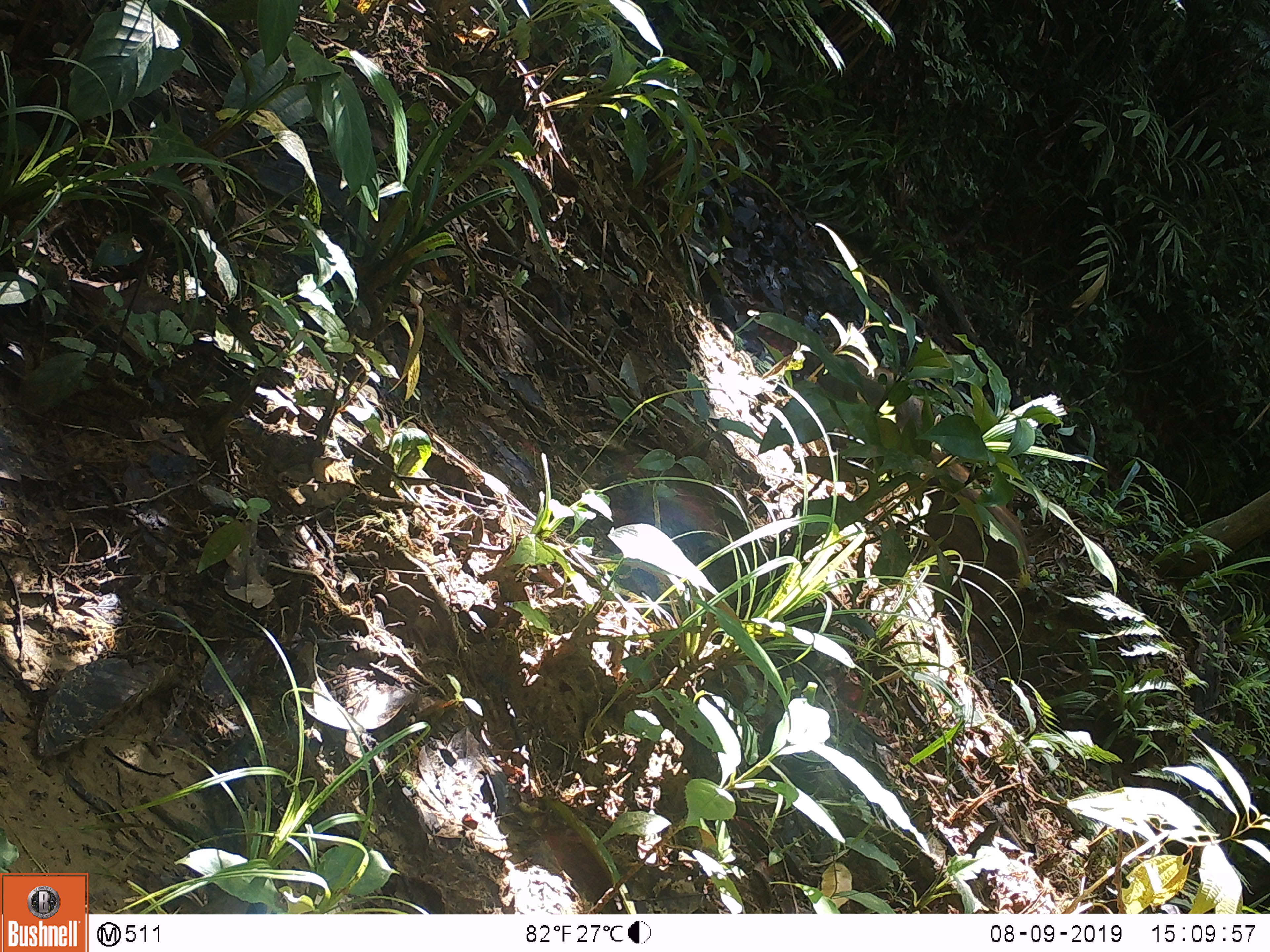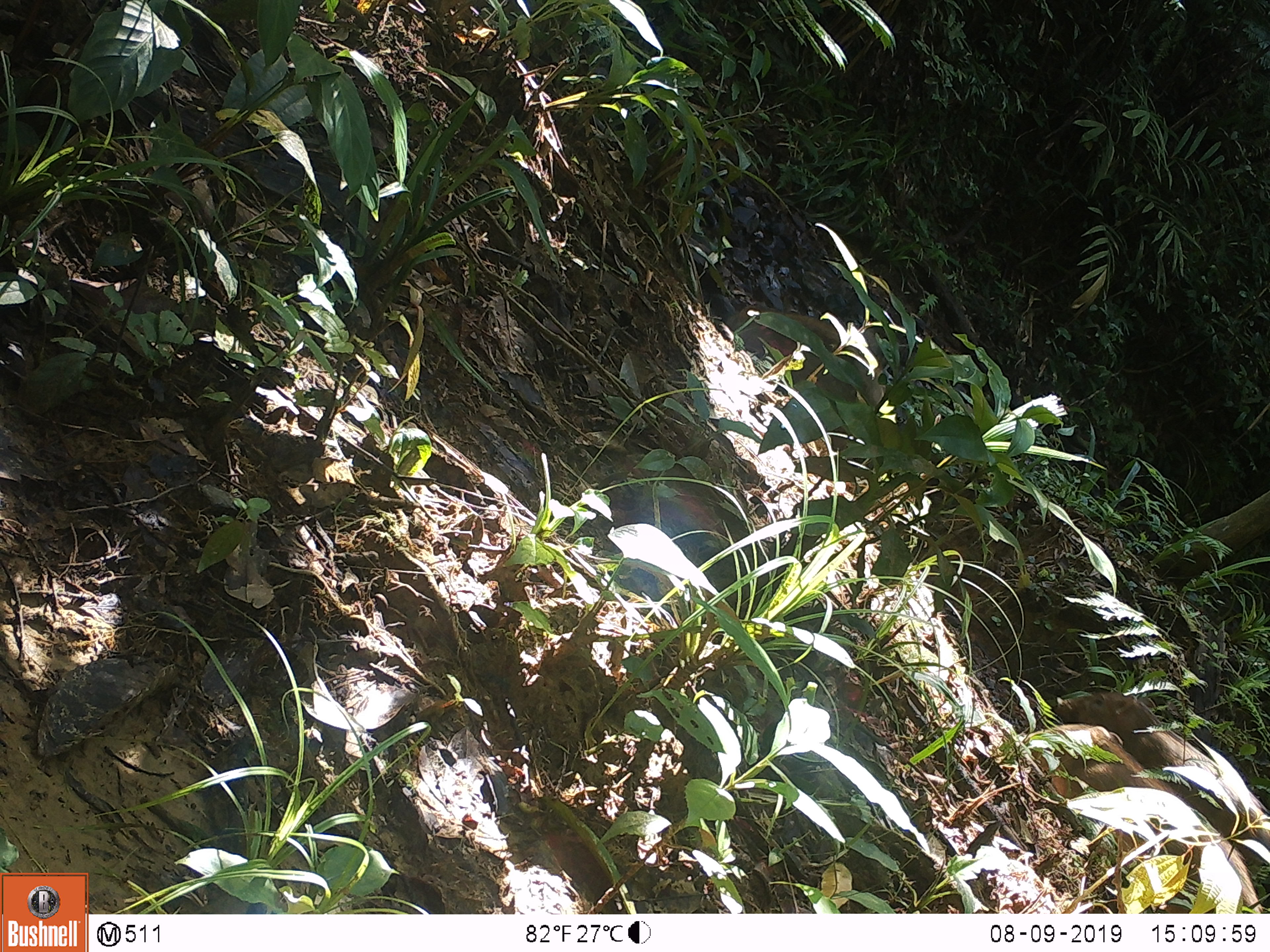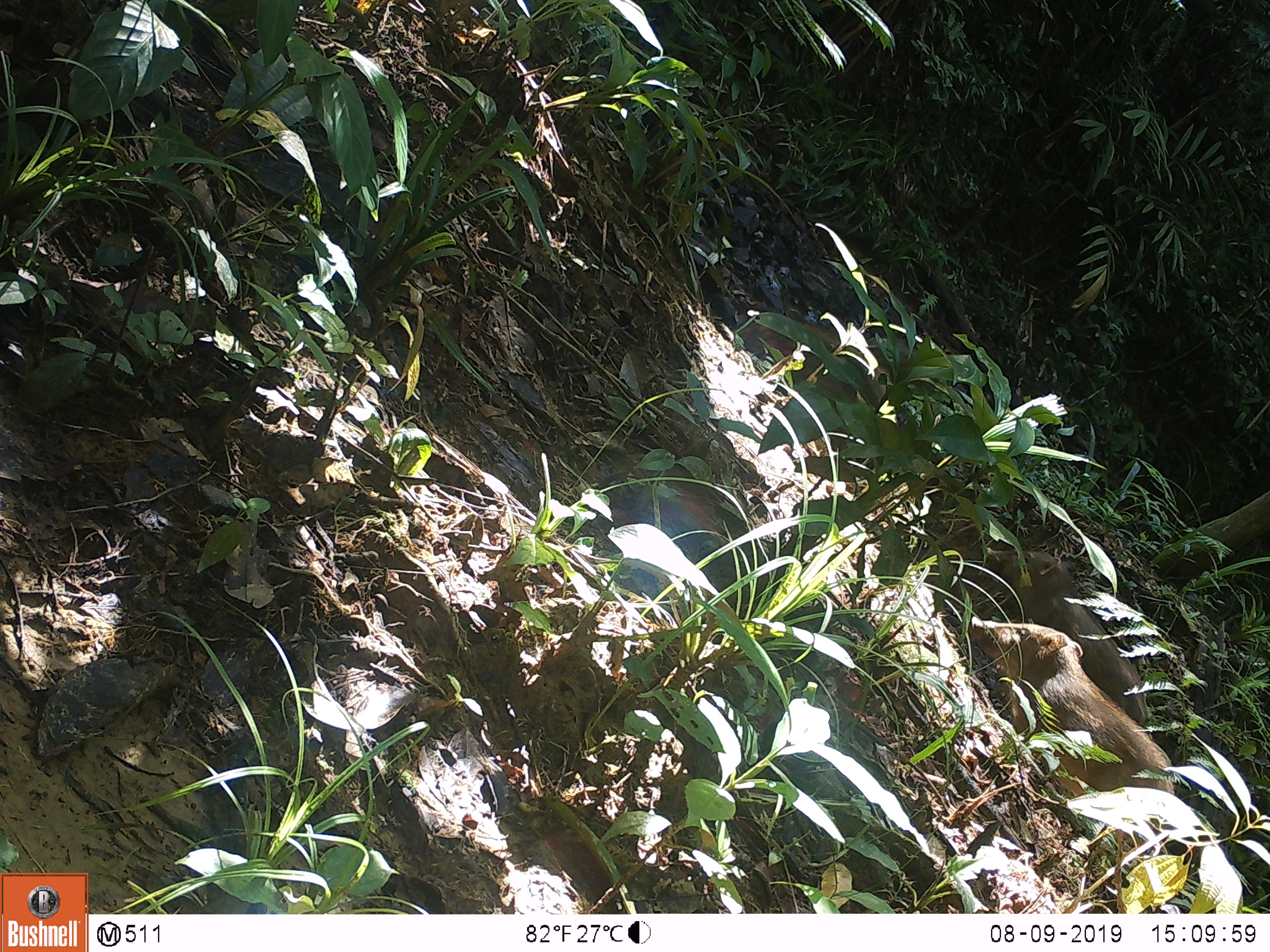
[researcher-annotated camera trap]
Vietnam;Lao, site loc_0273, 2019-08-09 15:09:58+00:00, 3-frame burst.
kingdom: Animalia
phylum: Chordata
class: Mammalia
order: Artiodactyla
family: Suidae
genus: Sus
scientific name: Sus scrofa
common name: eurasian wild pig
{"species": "eurasian wild pig (Sus scrofa)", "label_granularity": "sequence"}